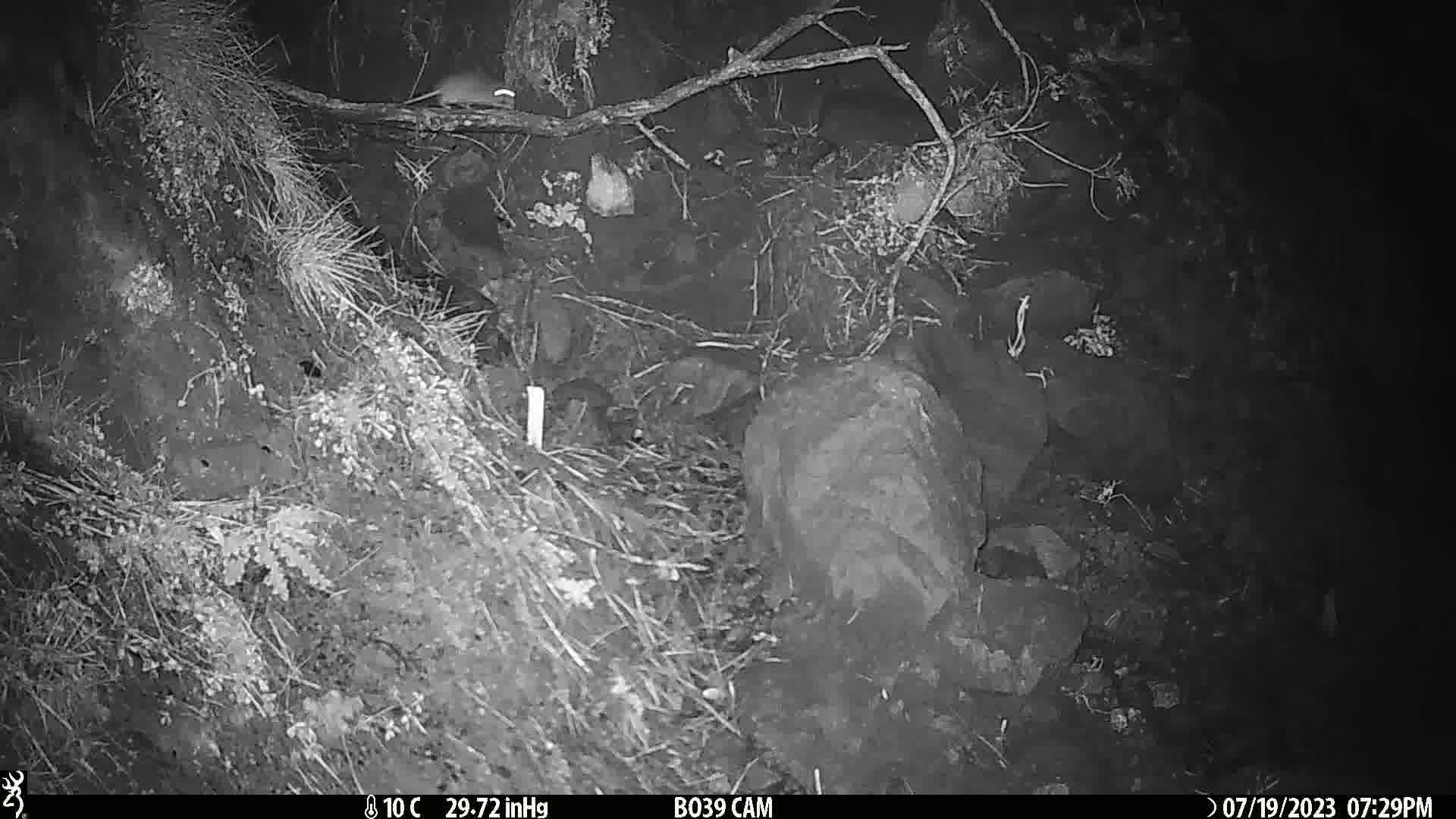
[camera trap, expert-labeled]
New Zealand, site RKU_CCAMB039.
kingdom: Animalia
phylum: Chordata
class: Mammalia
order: Rodentia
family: Muridae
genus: Rattus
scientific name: Rattus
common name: rat